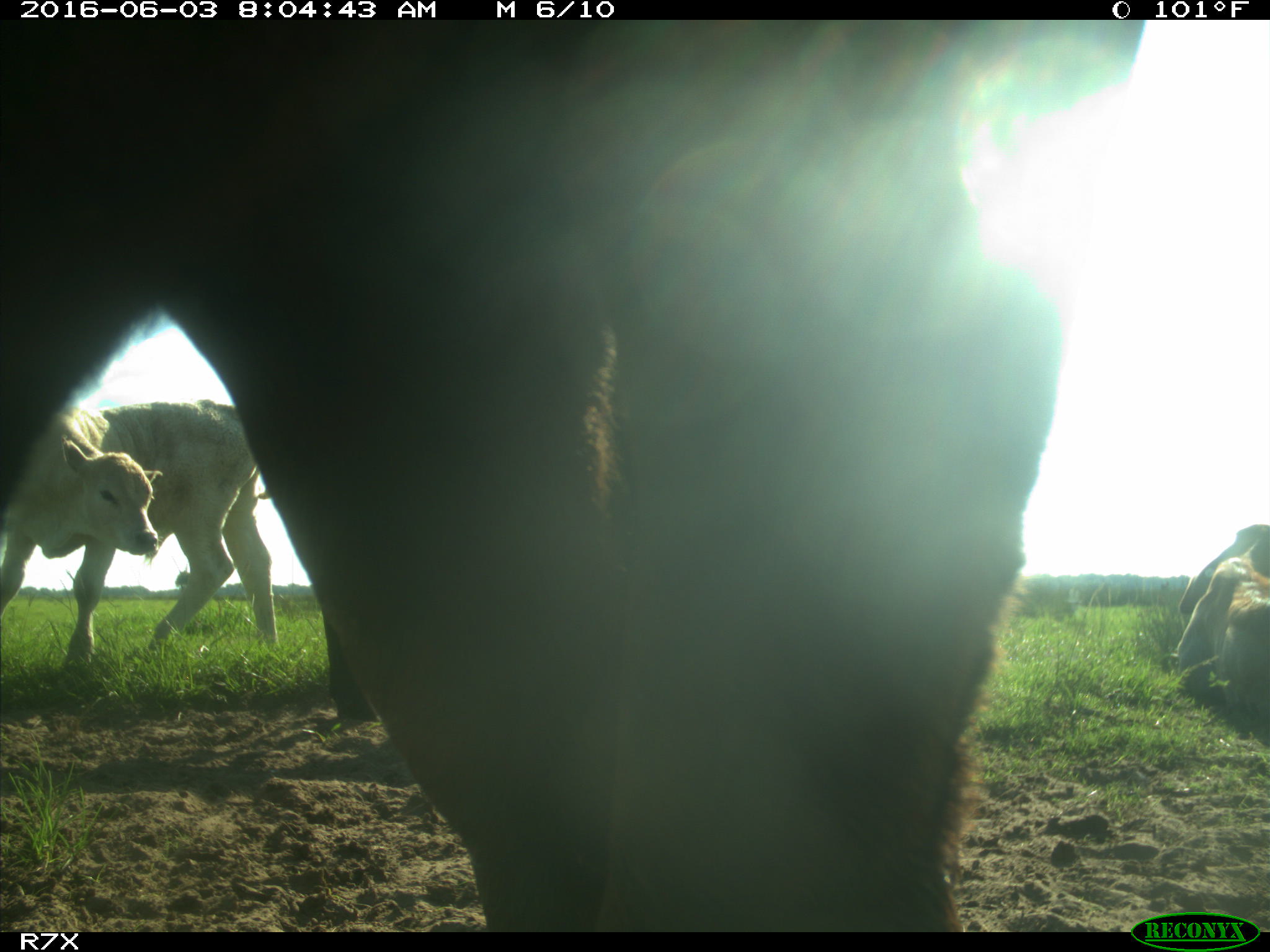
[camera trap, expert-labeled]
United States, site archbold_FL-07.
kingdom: Animalia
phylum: Chordata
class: Mammalia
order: Artiodactyla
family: Bovidae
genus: Bos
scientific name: Bos taurus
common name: domestic cow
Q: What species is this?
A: Bos taurus (domestic cow).